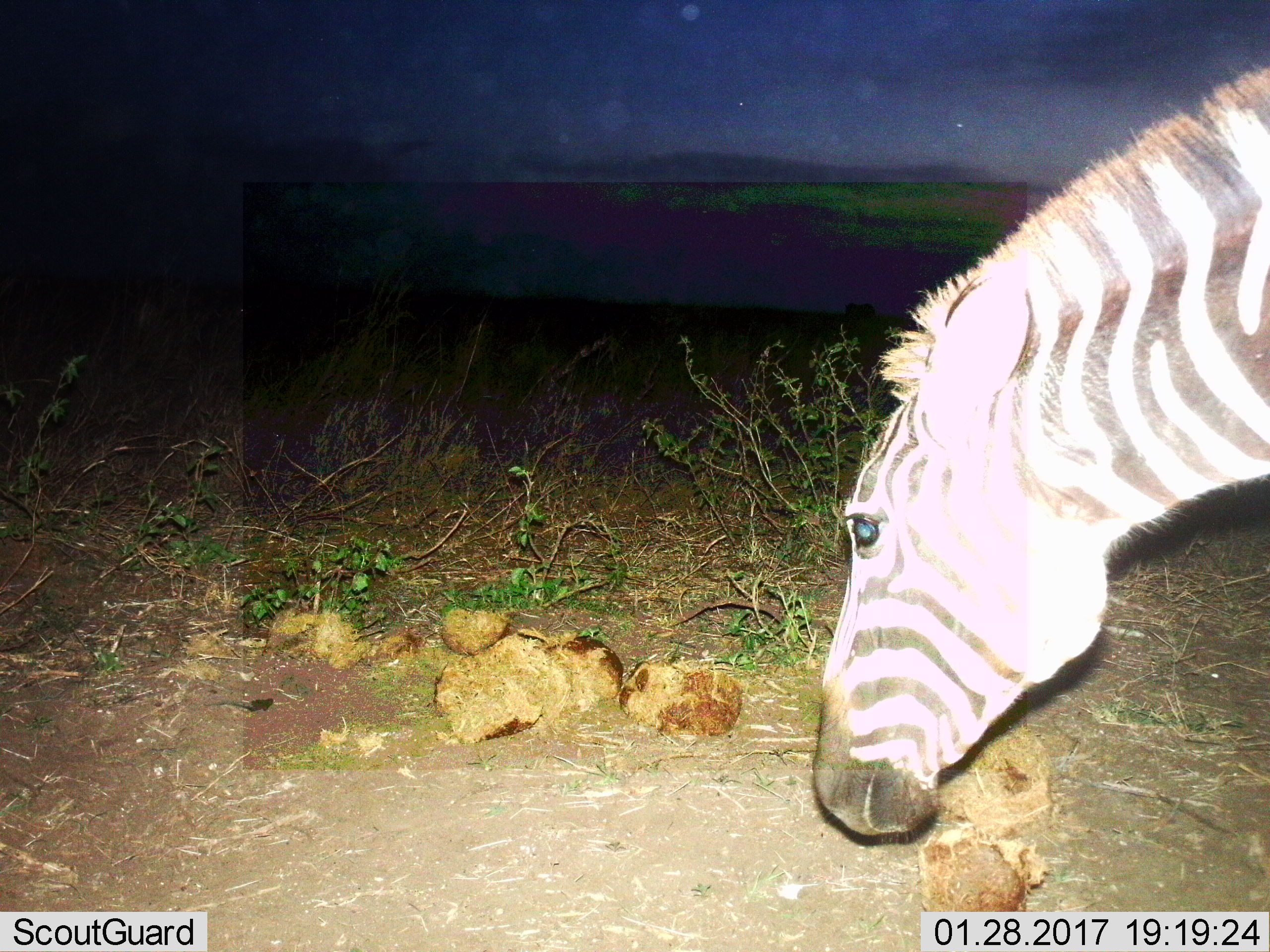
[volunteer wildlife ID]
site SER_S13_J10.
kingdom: Animalia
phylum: Chordata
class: Mammalia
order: Perissodactyla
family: Equidae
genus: Equus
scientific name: Equus quagga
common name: plains zebra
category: zebraplains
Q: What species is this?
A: Zebraplains (plains zebra) (Equus quagga).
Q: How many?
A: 1.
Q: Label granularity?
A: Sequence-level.